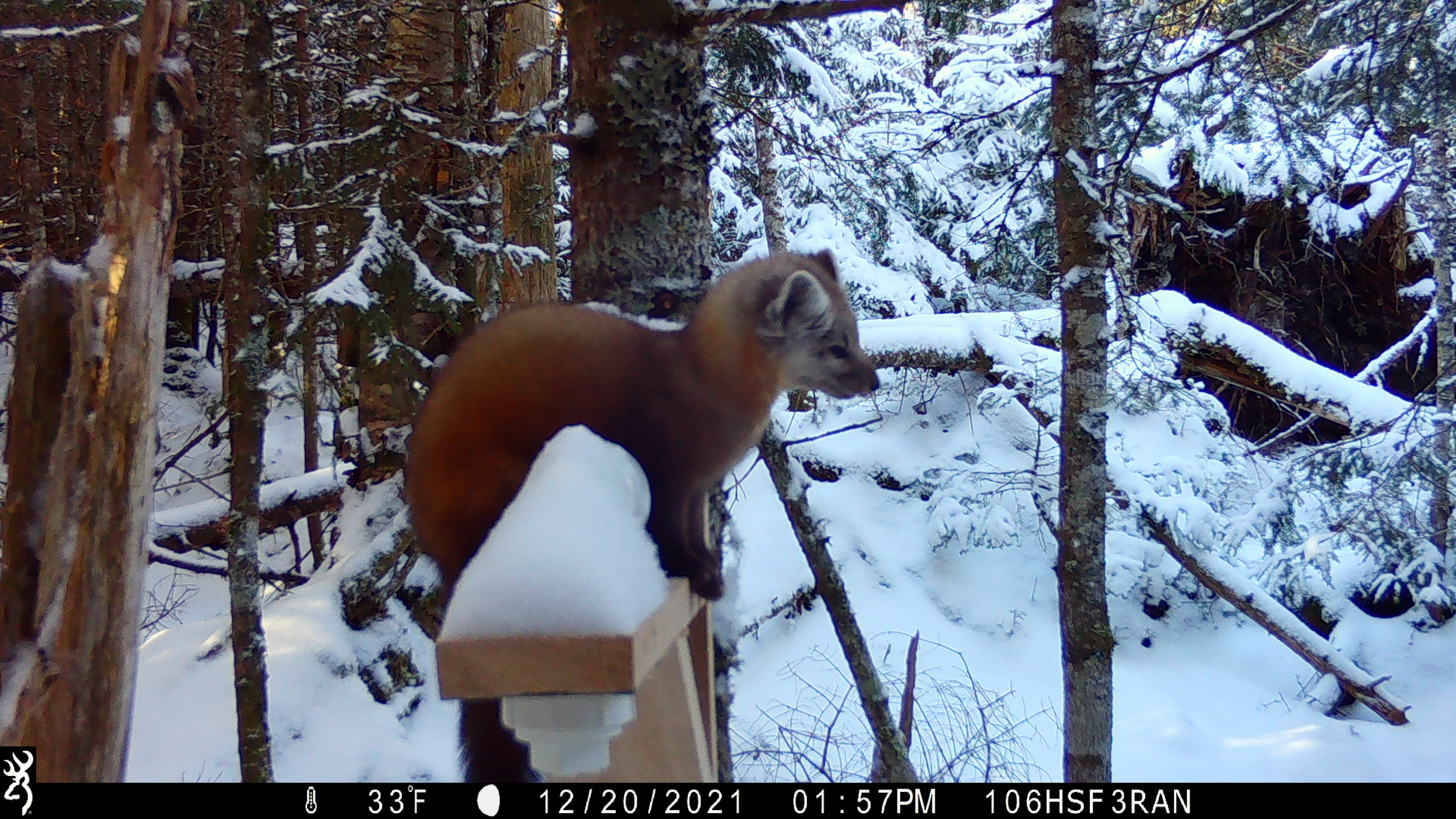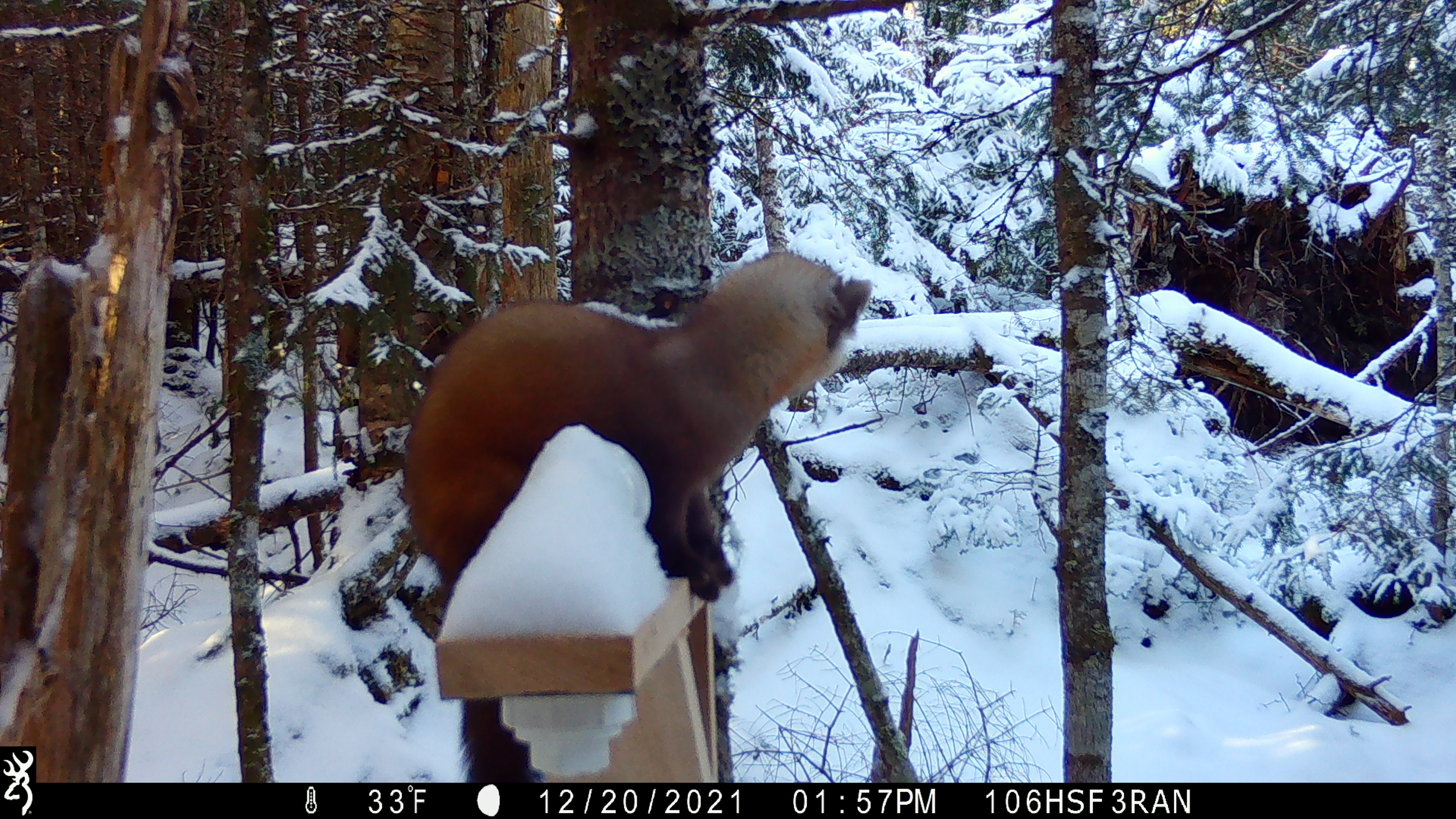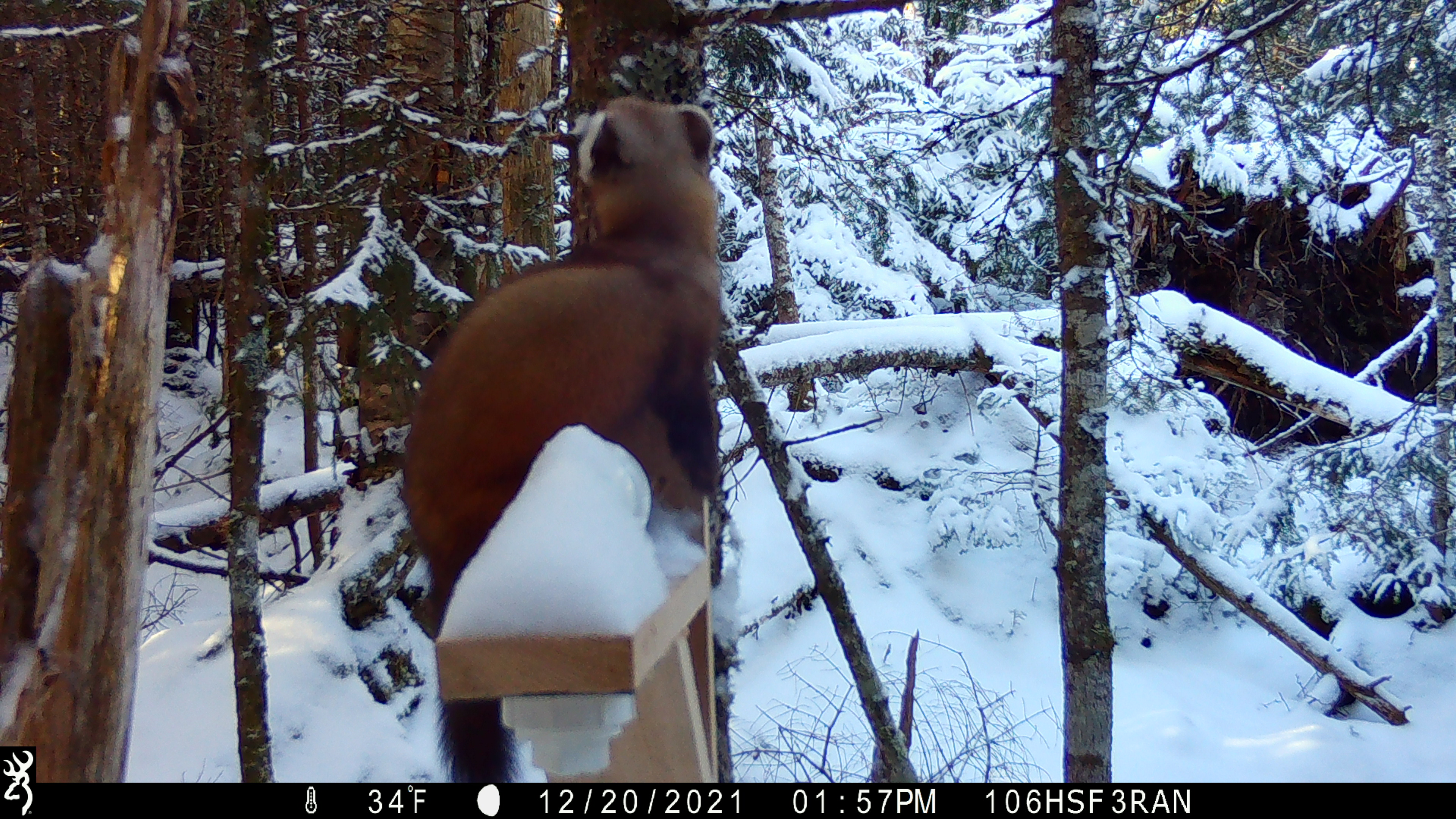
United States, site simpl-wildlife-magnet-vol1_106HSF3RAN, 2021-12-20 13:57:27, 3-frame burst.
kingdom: Animalia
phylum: Chordata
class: Mammalia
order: Carnivora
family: Mustelidae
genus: Martes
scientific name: Martes americana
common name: american marten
American marten (Martes americana).